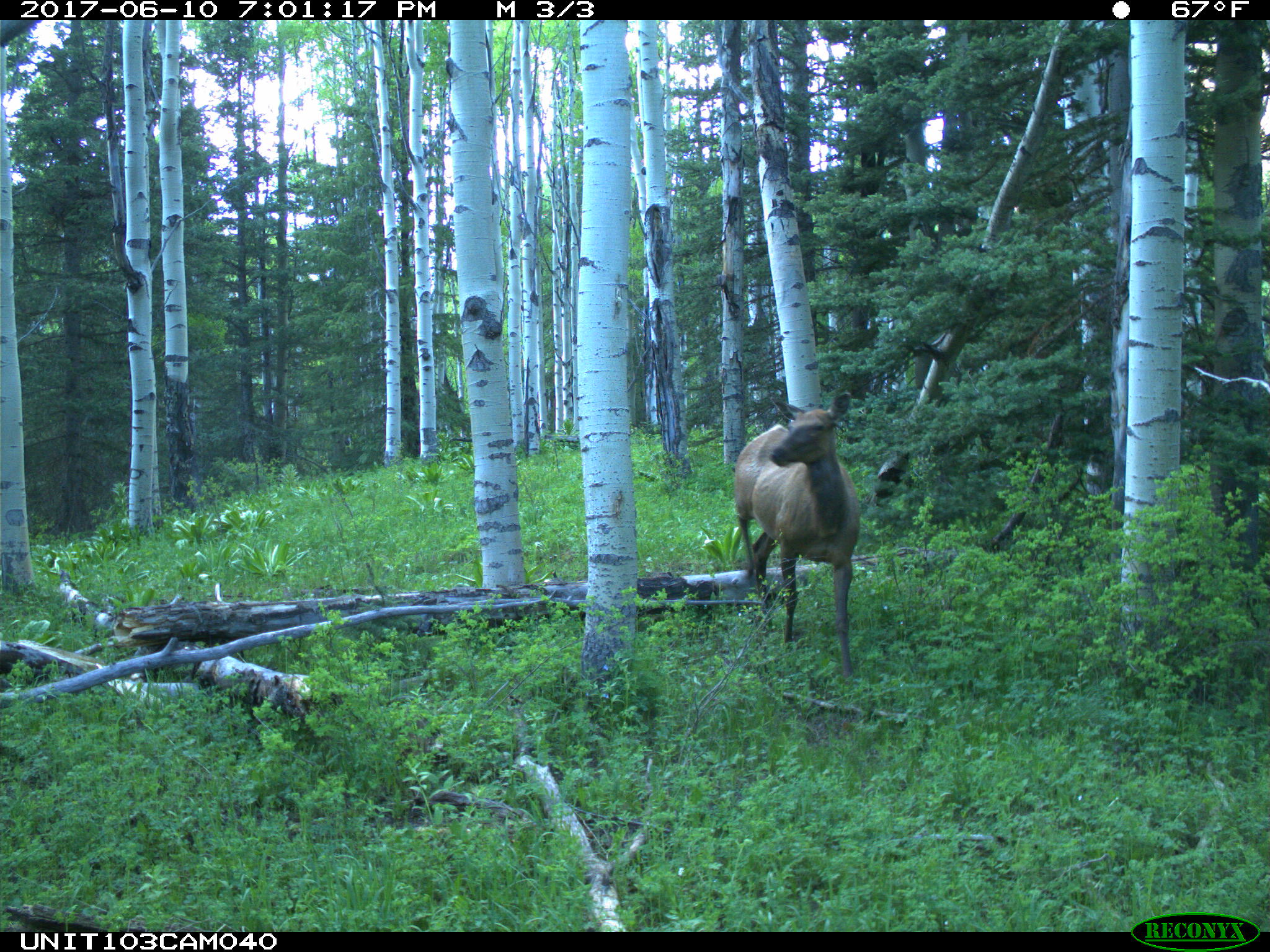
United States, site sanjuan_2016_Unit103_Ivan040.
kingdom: Animalia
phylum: Chordata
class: Mammalia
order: Artiodactyla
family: Cervidae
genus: Cervus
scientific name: Cervus elaphus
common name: red deer